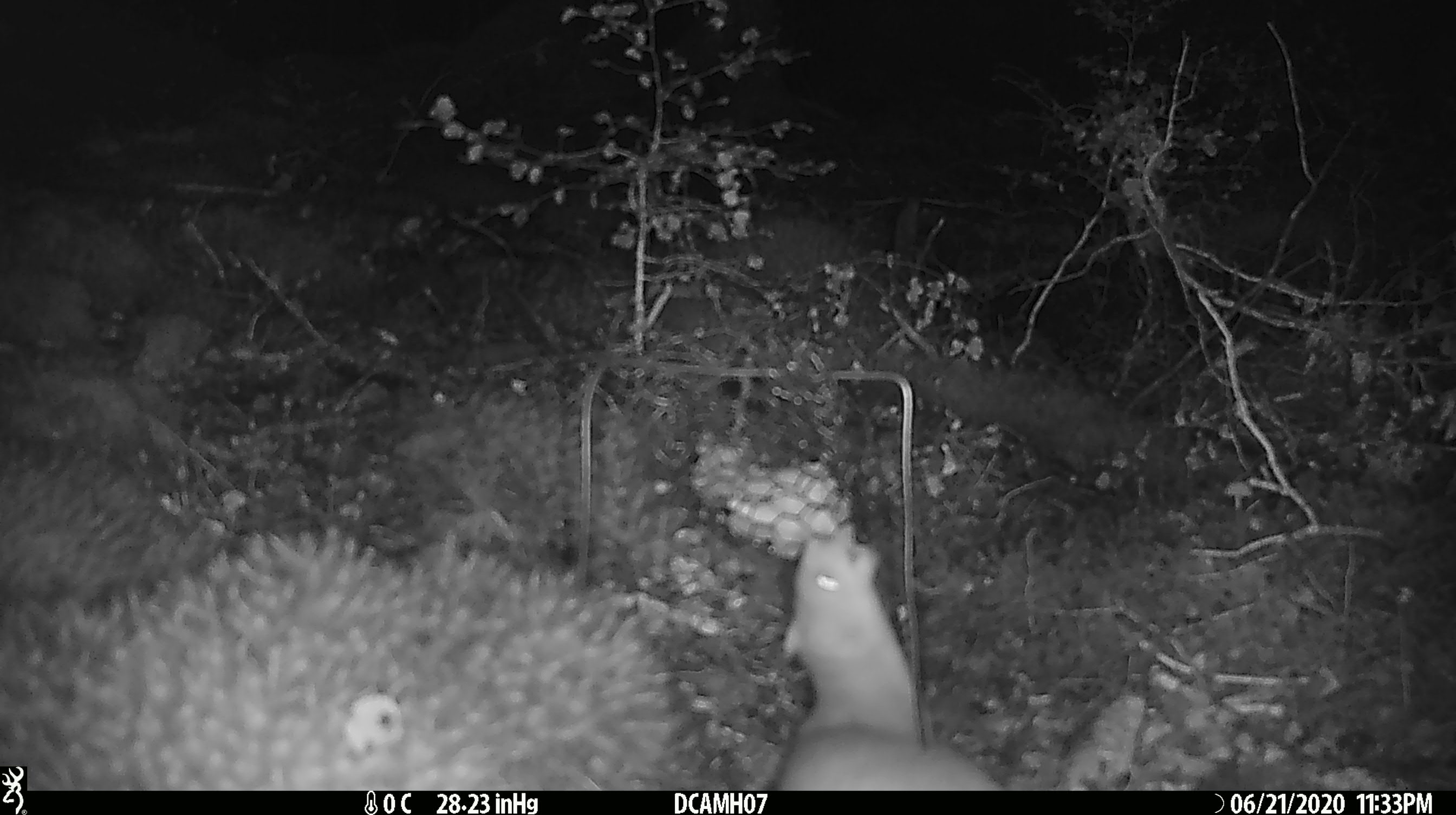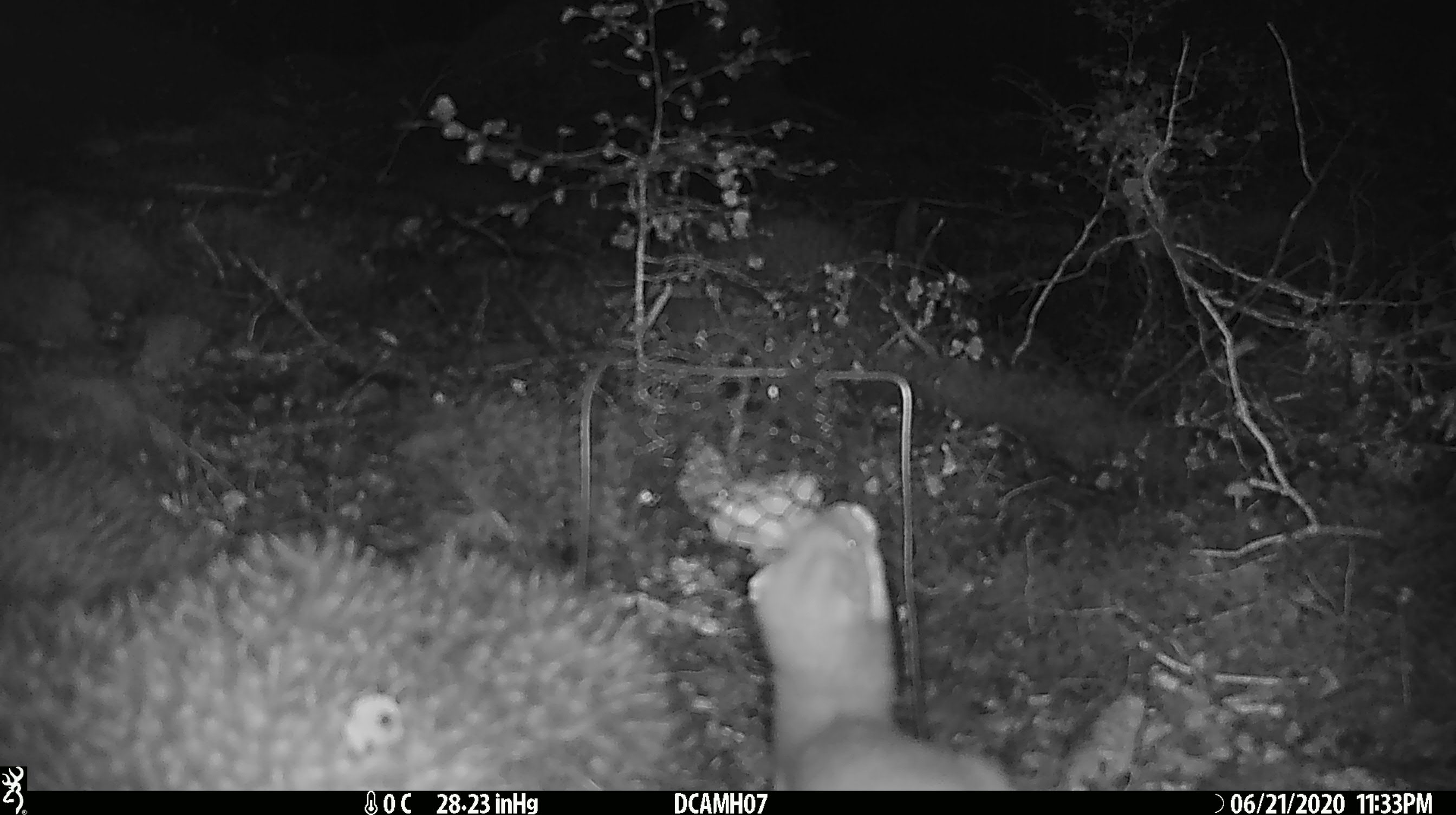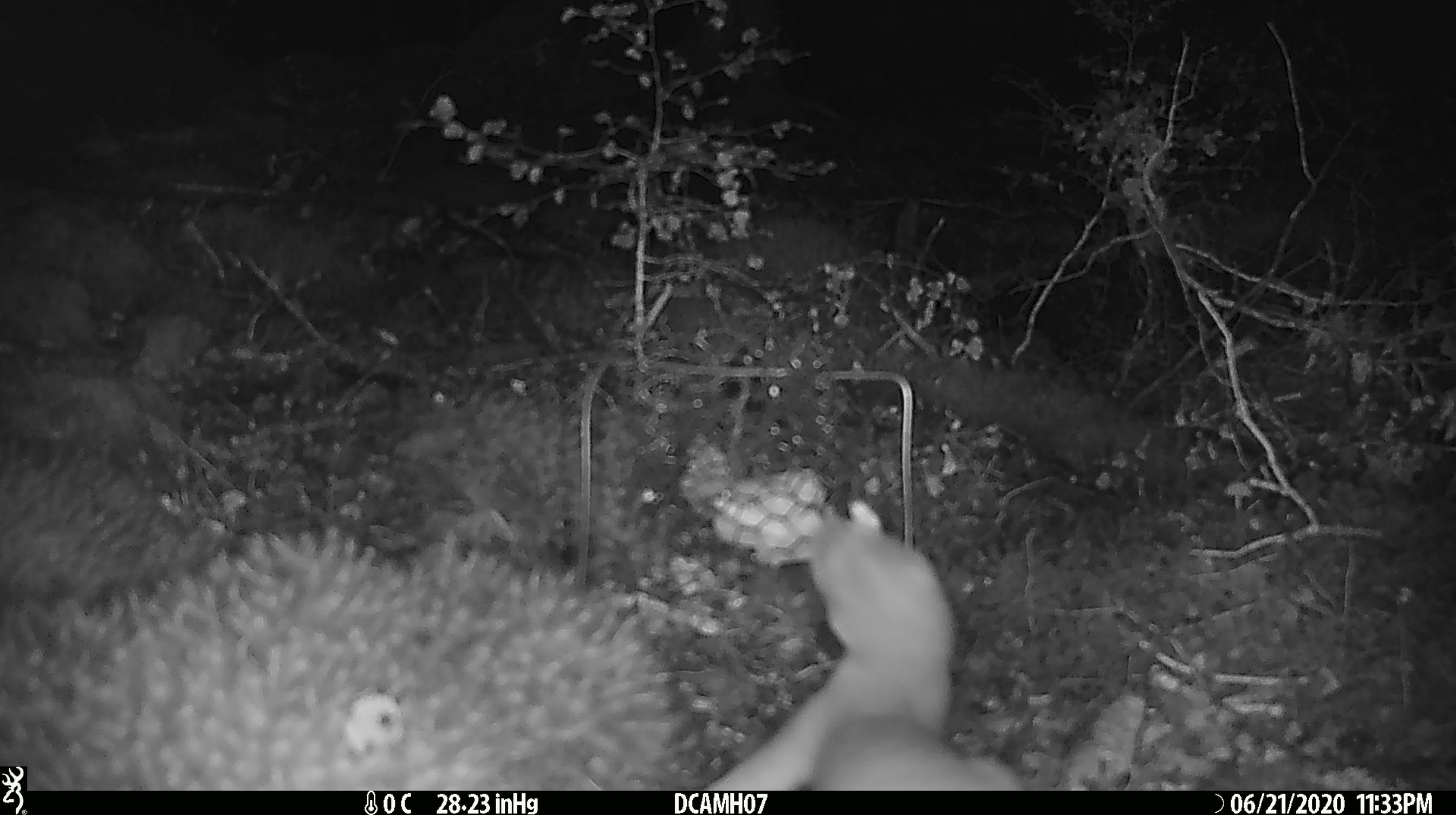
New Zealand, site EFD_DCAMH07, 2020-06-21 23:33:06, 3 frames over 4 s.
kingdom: Animalia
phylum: Chordata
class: Mammalia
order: Carnivora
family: Mustelidae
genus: Mustela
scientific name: Mustela erminea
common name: stoat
Stoat (Mustela erminea).